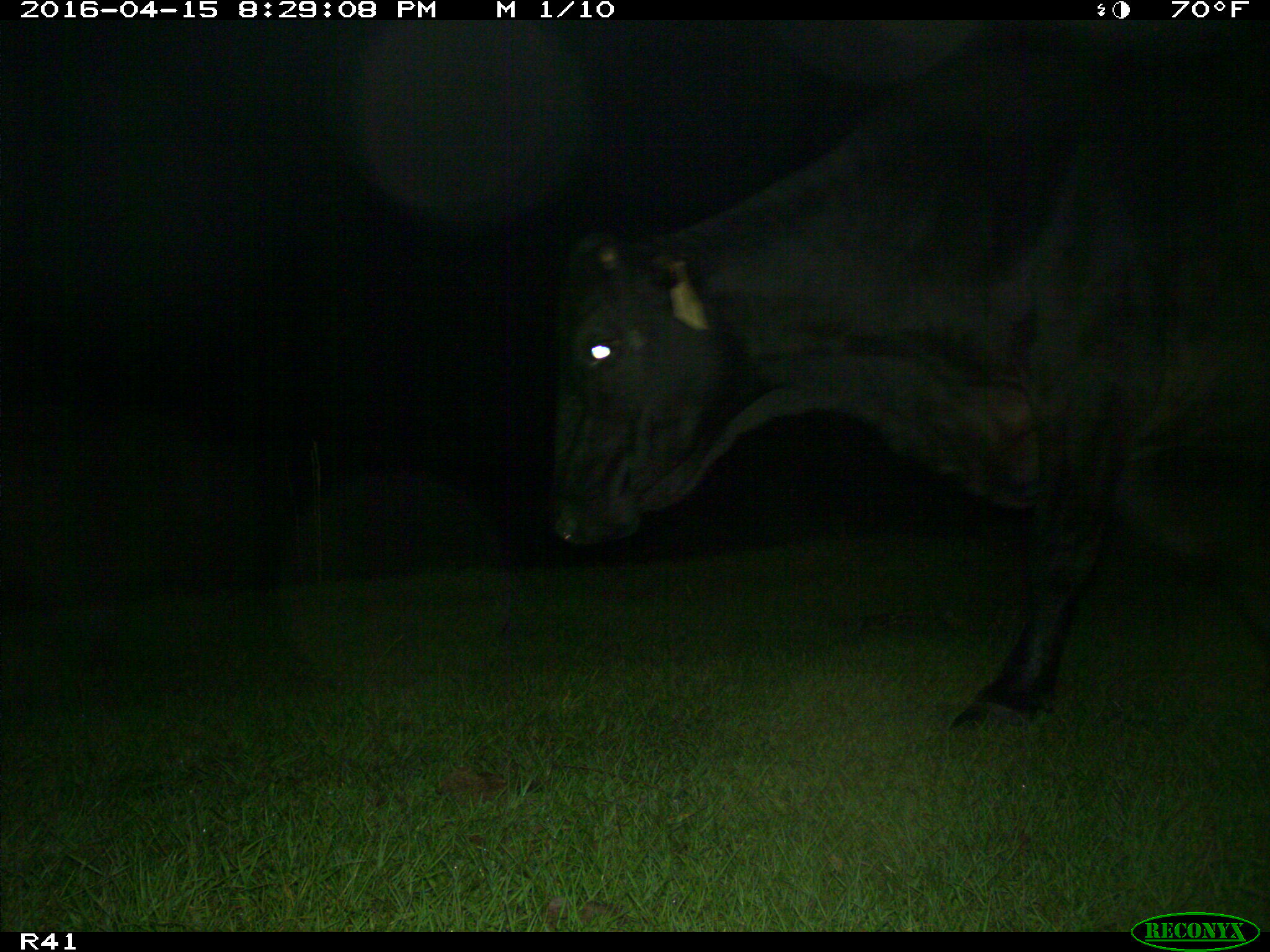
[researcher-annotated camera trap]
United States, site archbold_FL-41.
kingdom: Animalia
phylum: Chordata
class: Mammalia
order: Artiodactyla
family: Bovidae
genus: Bos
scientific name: Bos taurus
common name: domestic cow